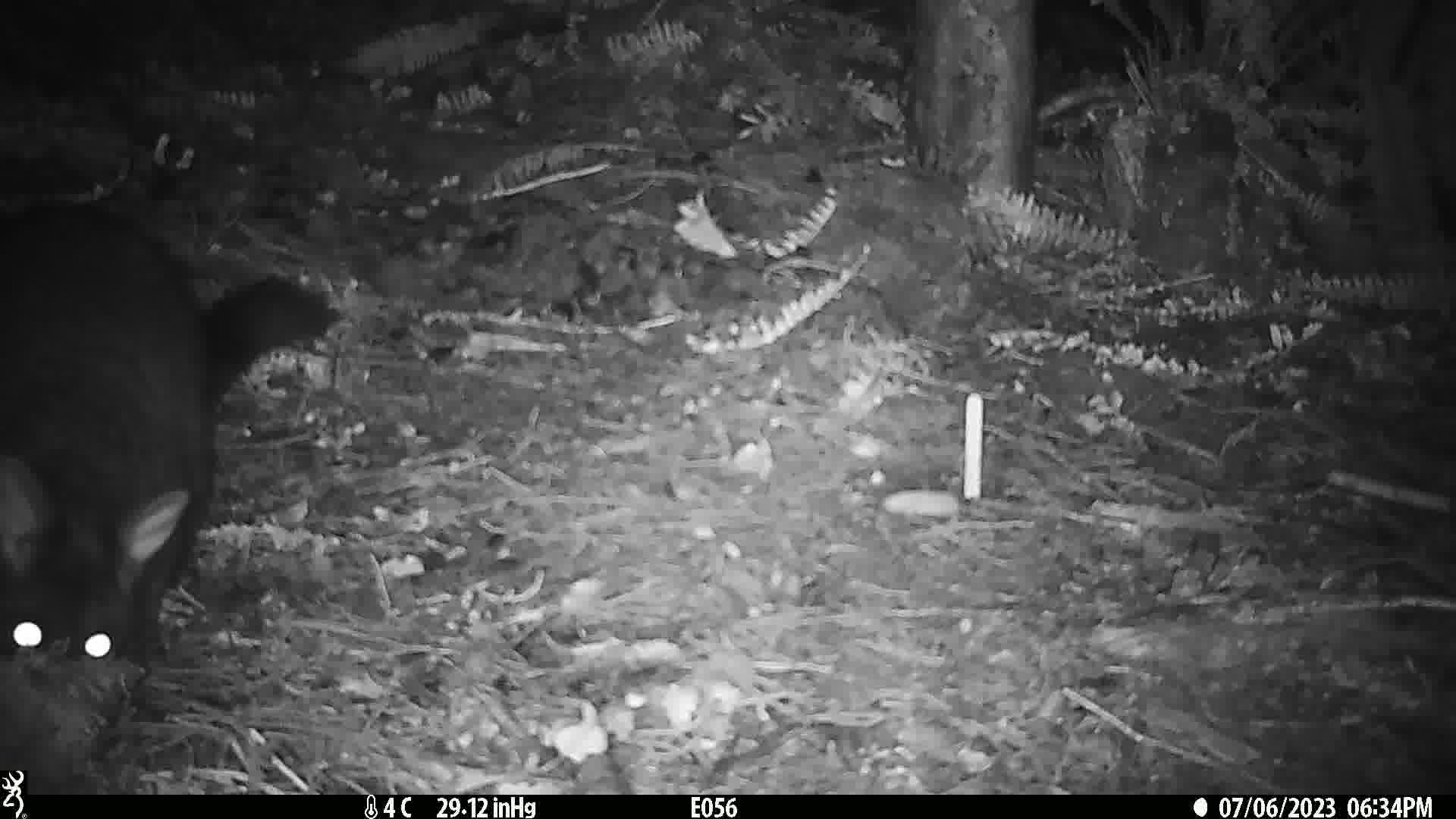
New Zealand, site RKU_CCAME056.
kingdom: Animalia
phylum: Chordata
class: Mammalia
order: Diprotodontia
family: Phalangeridae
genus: Trichosurus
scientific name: Trichosurus vulpecula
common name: common brushtail possum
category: possum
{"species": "possum (common brushtail possum) (Trichosurus vulpecula)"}